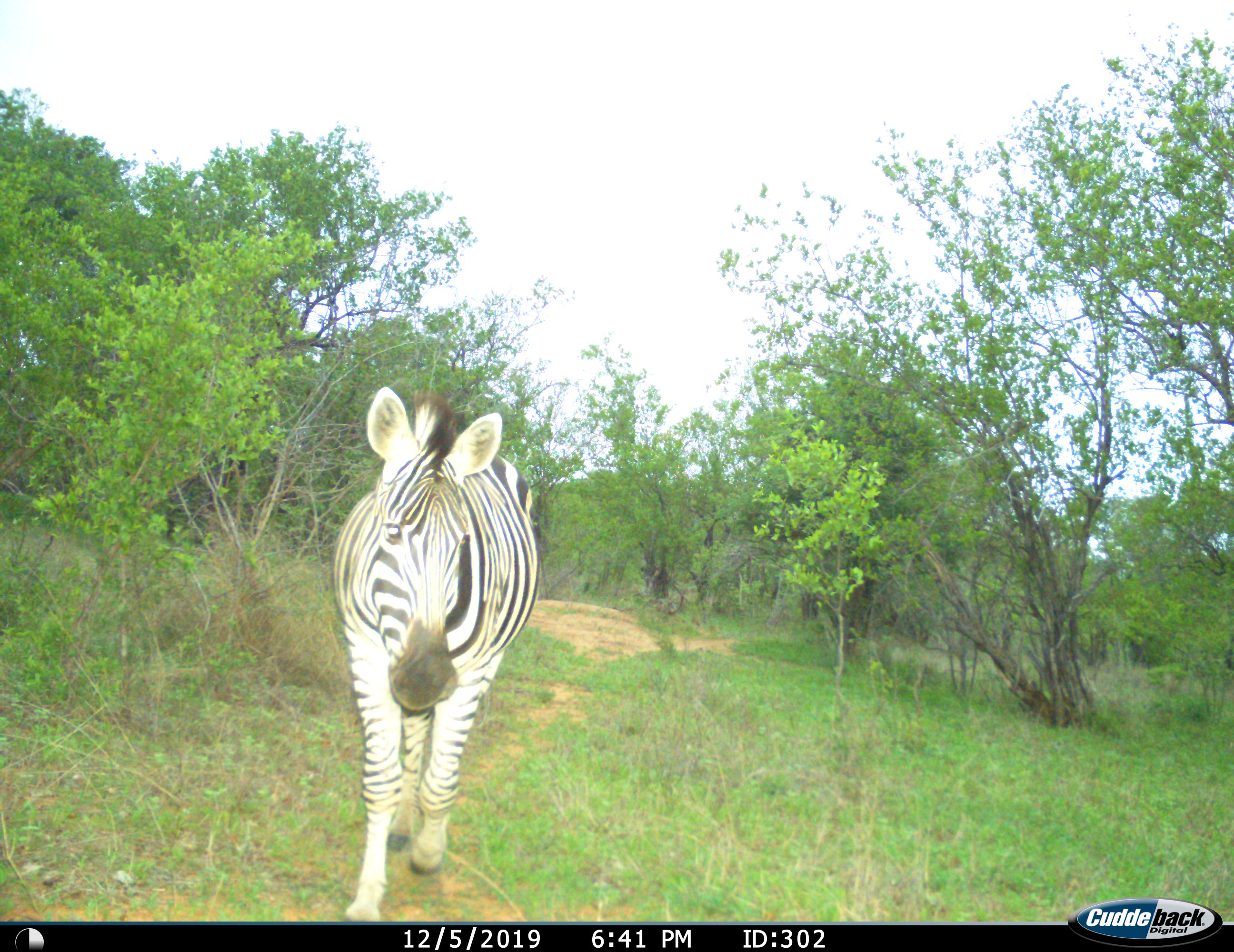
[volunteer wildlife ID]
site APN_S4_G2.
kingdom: Animalia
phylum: Chordata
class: Mammalia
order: Perissodactyla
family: Equidae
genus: Equus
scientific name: Equus quagga burchellii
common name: burchell's zebra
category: zebraburchells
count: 1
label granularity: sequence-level